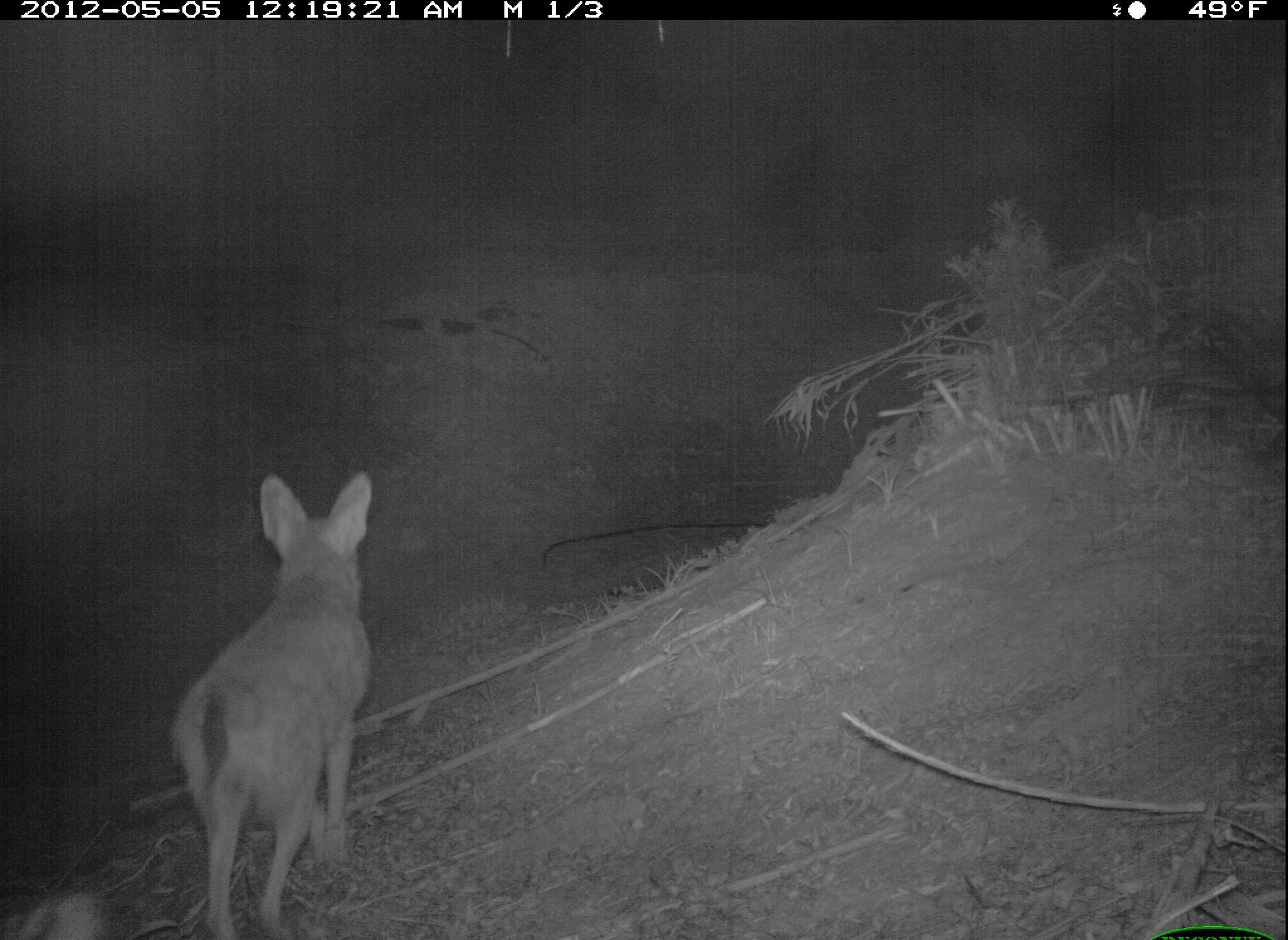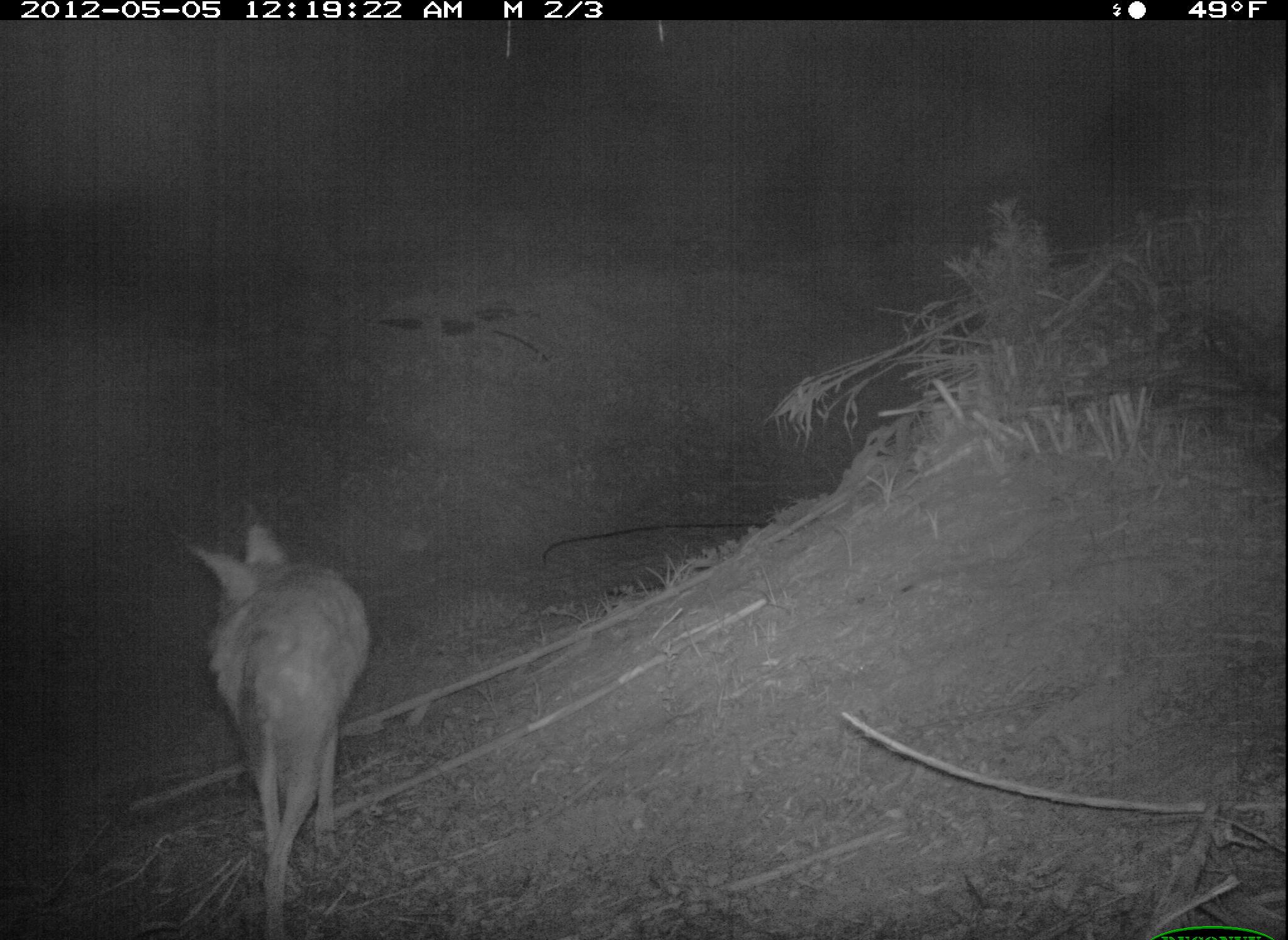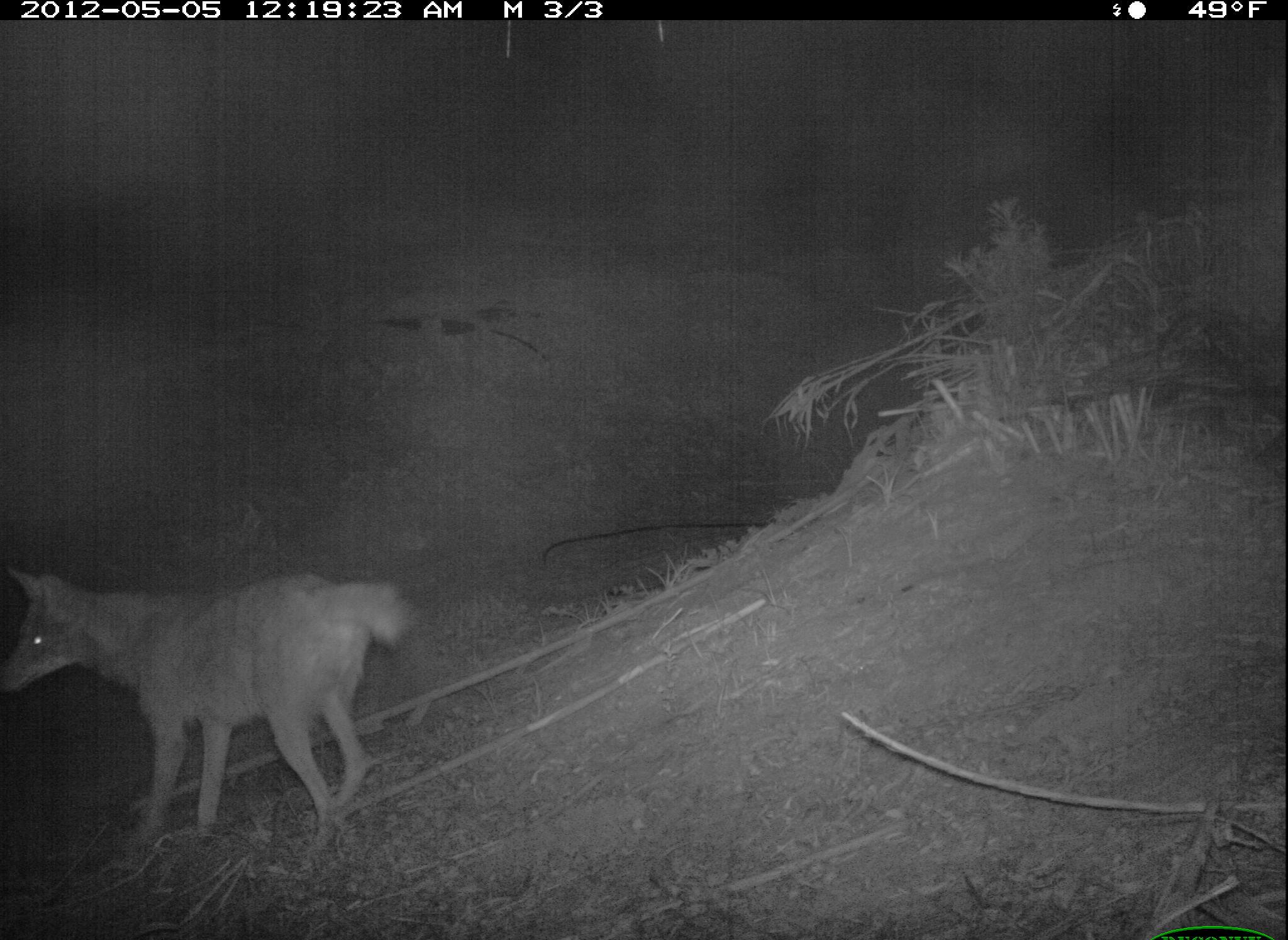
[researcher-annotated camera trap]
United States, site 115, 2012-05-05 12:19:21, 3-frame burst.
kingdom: Animalia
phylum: Chordata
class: Mammalia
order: Carnivora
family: Canidae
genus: Canis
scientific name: Canis latrans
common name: coyote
Coyote (Canis latrans).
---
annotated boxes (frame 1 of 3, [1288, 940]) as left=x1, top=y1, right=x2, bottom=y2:
coyote: left=159, top=454, right=391, bottom=940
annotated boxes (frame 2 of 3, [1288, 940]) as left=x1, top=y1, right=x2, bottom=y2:
coyote: left=179, top=506, right=386, bottom=929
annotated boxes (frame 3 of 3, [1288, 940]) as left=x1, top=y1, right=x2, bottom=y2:
coyote: left=6, top=551, right=427, bottom=862